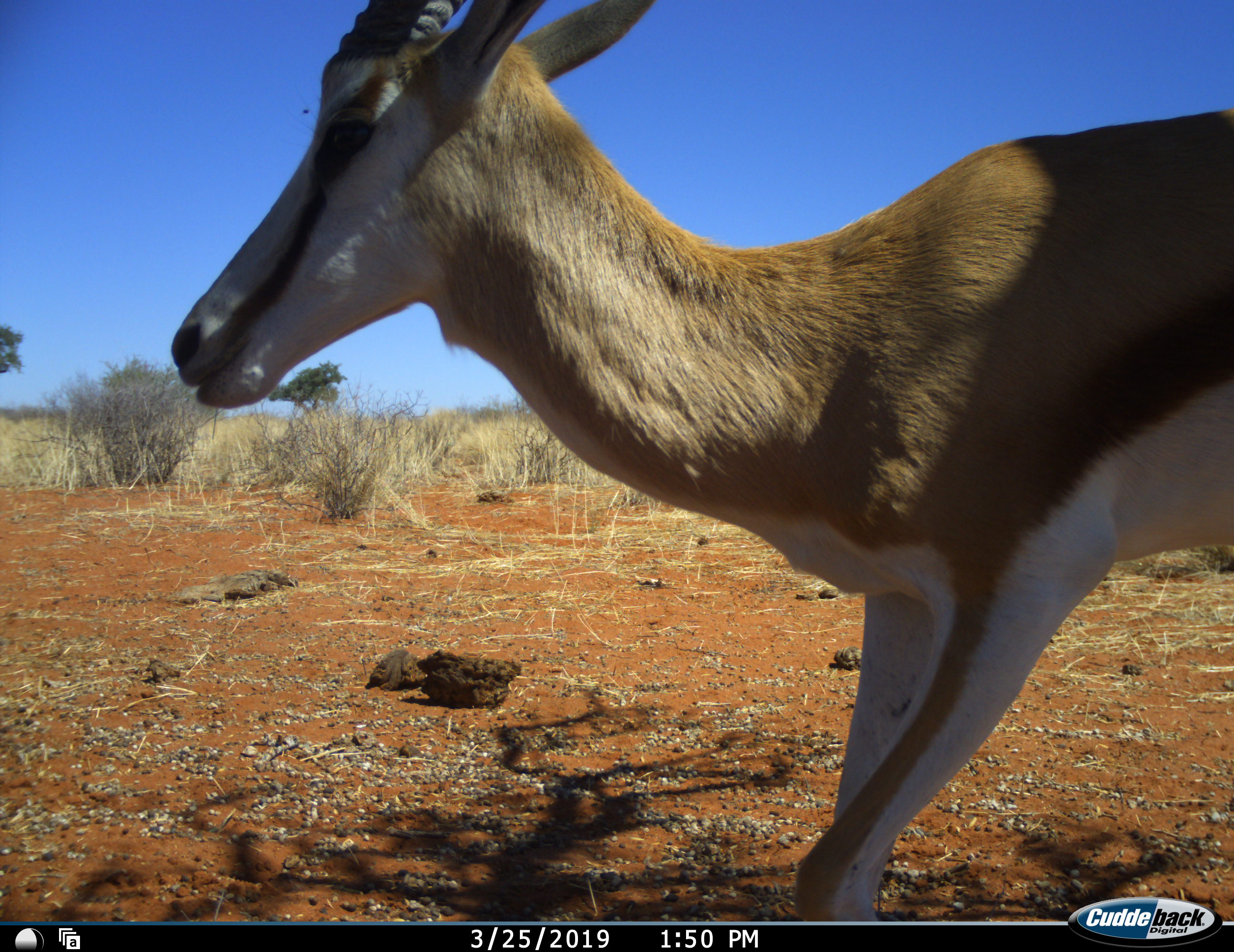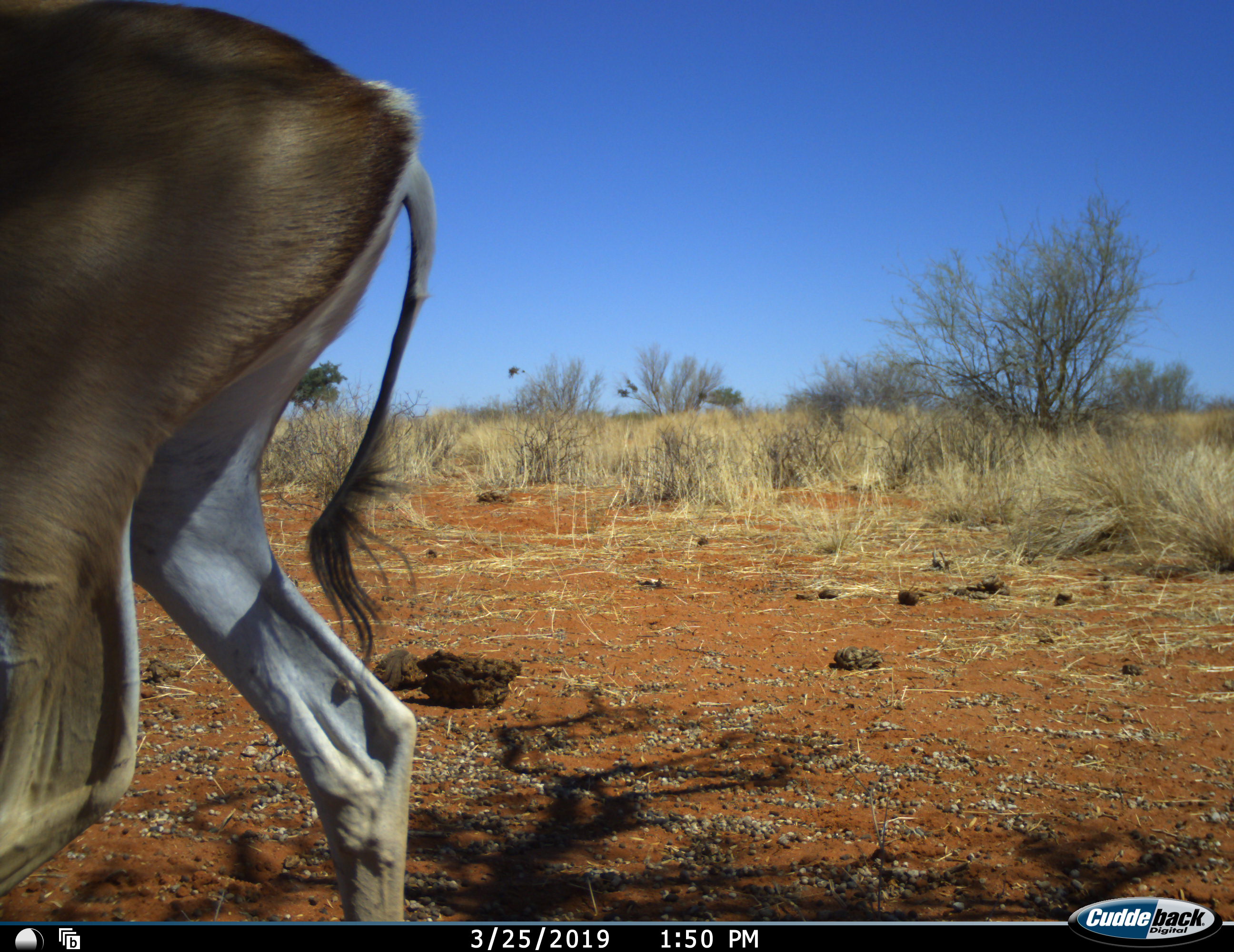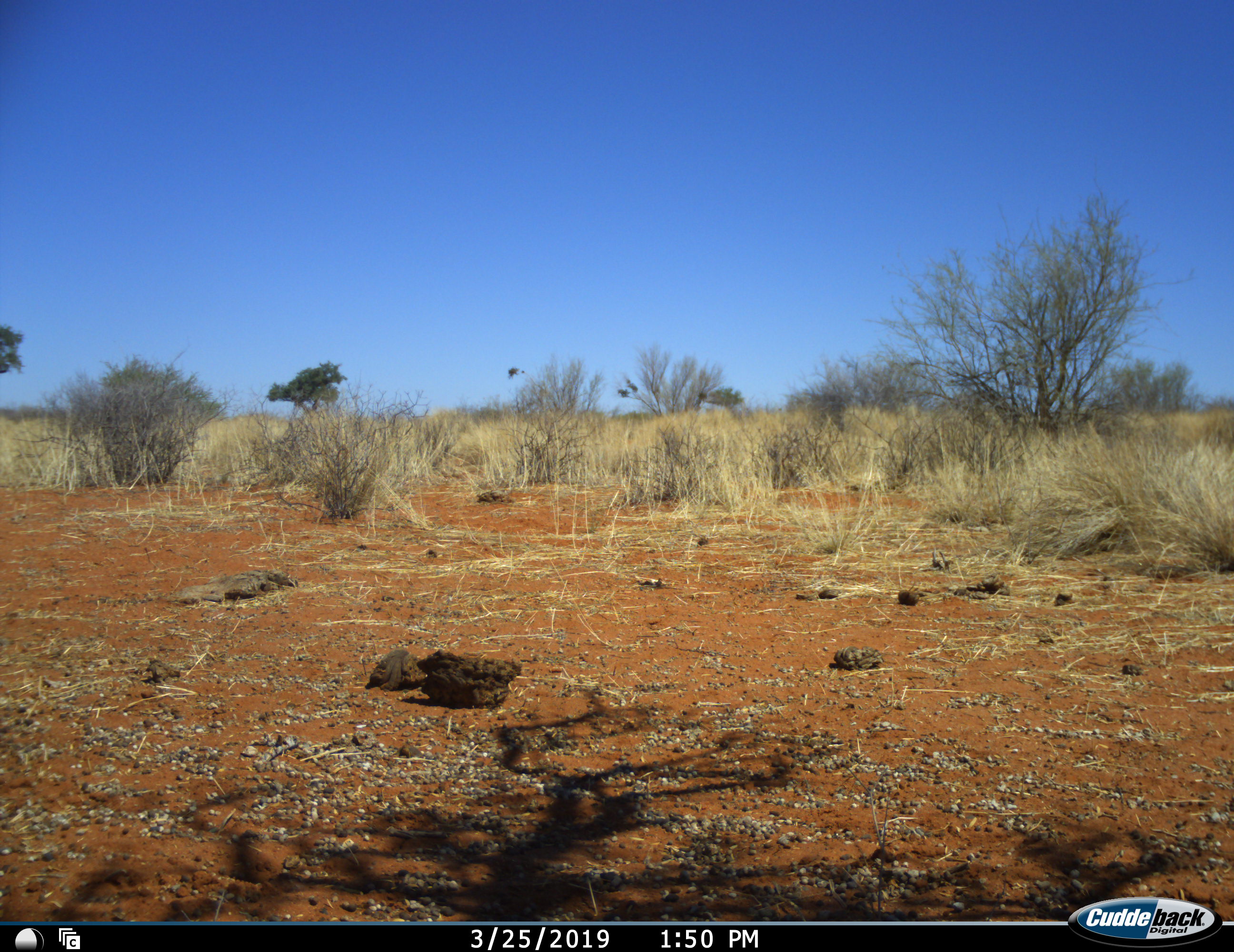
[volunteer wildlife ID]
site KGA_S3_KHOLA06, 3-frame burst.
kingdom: Animalia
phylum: Chordata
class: Mammalia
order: Artiodactyla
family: Bovidae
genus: Antidorcas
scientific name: Antidorcas marsupialis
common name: springbok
Springbok (Antidorcas marsupialis), count 1. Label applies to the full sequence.